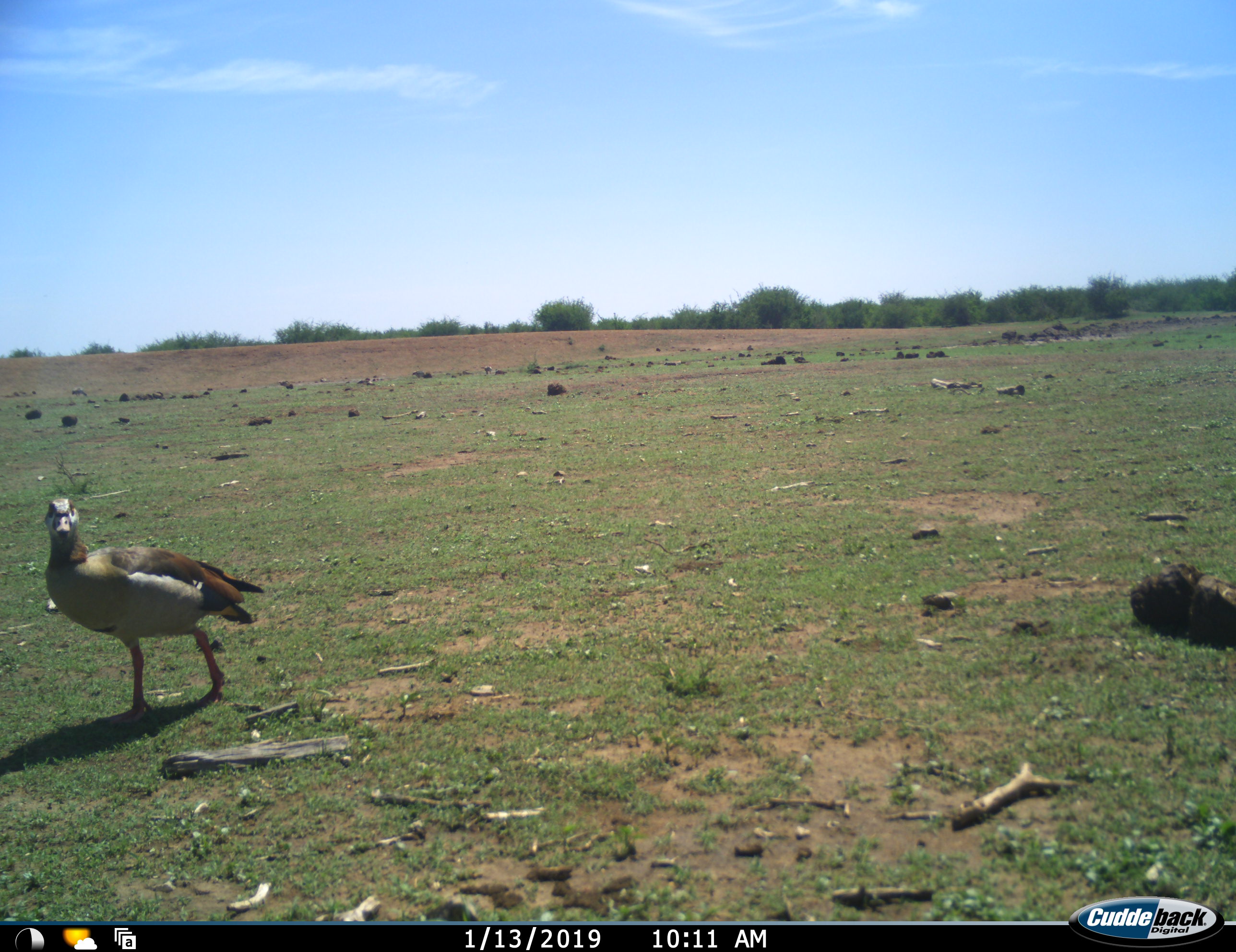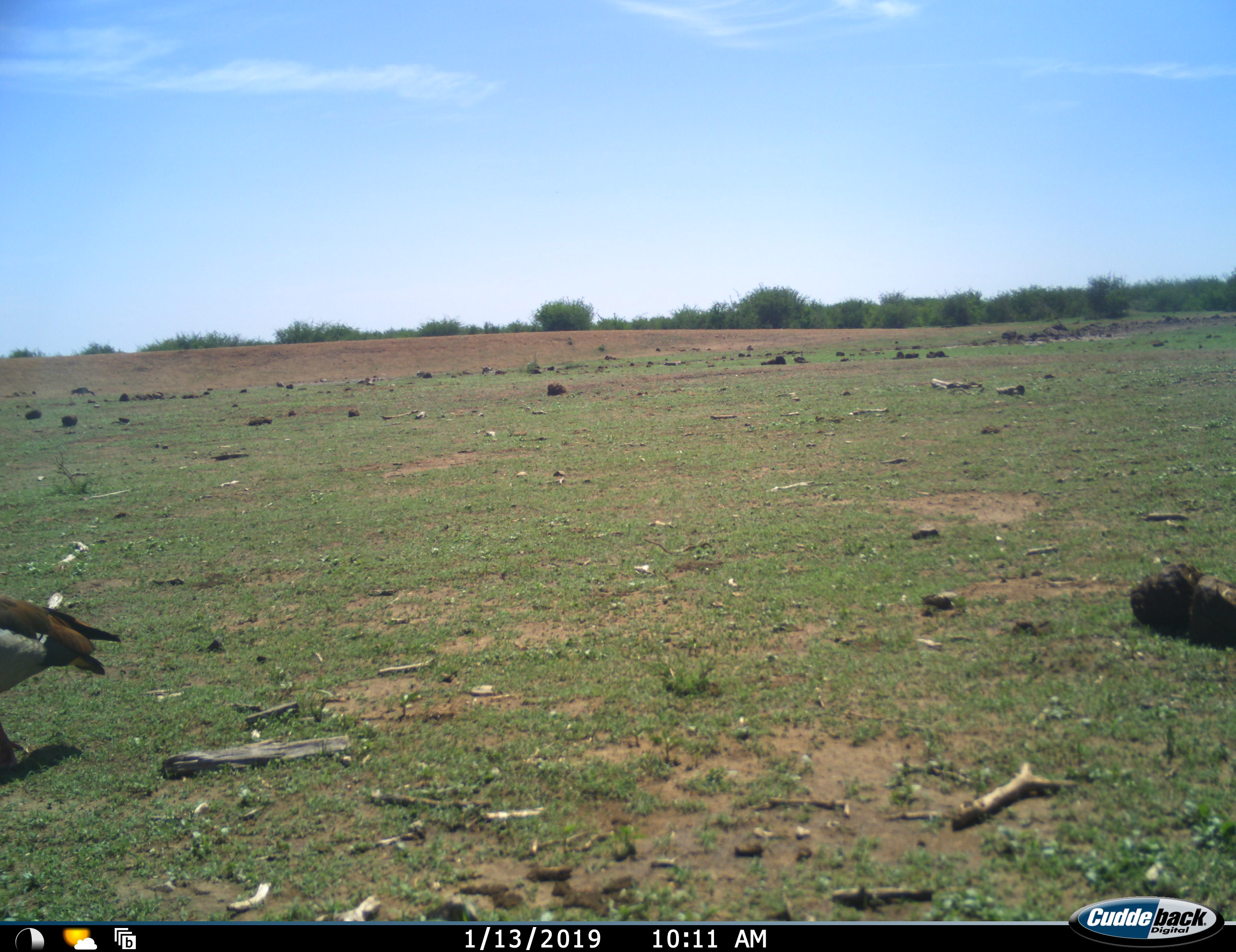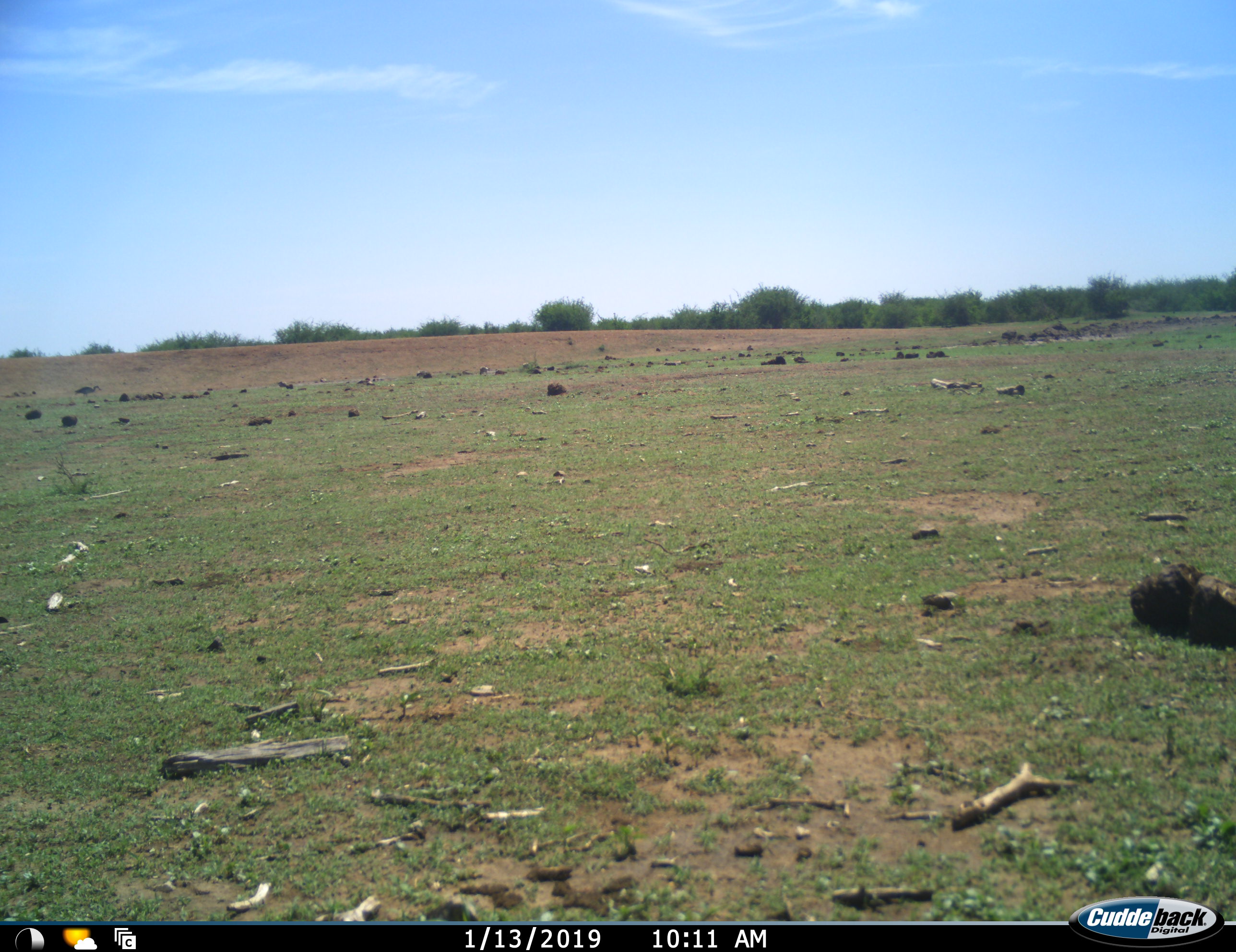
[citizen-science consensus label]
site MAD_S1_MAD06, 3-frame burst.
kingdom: Animalia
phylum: Chordata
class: Aves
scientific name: Aves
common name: bird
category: birdother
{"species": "birdother (bird) (Aves)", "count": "1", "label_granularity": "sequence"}